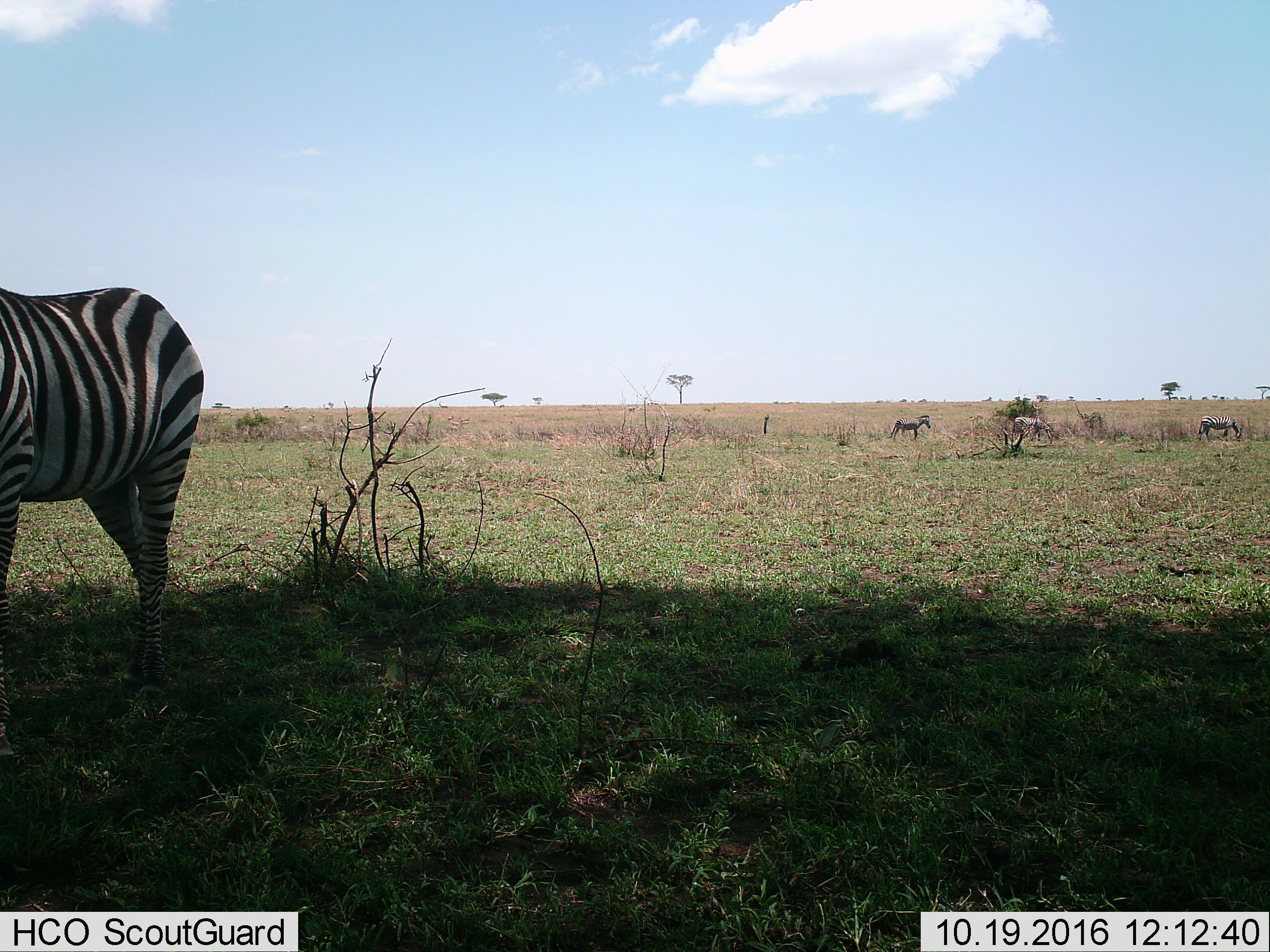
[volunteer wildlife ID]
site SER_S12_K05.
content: unidentified animal